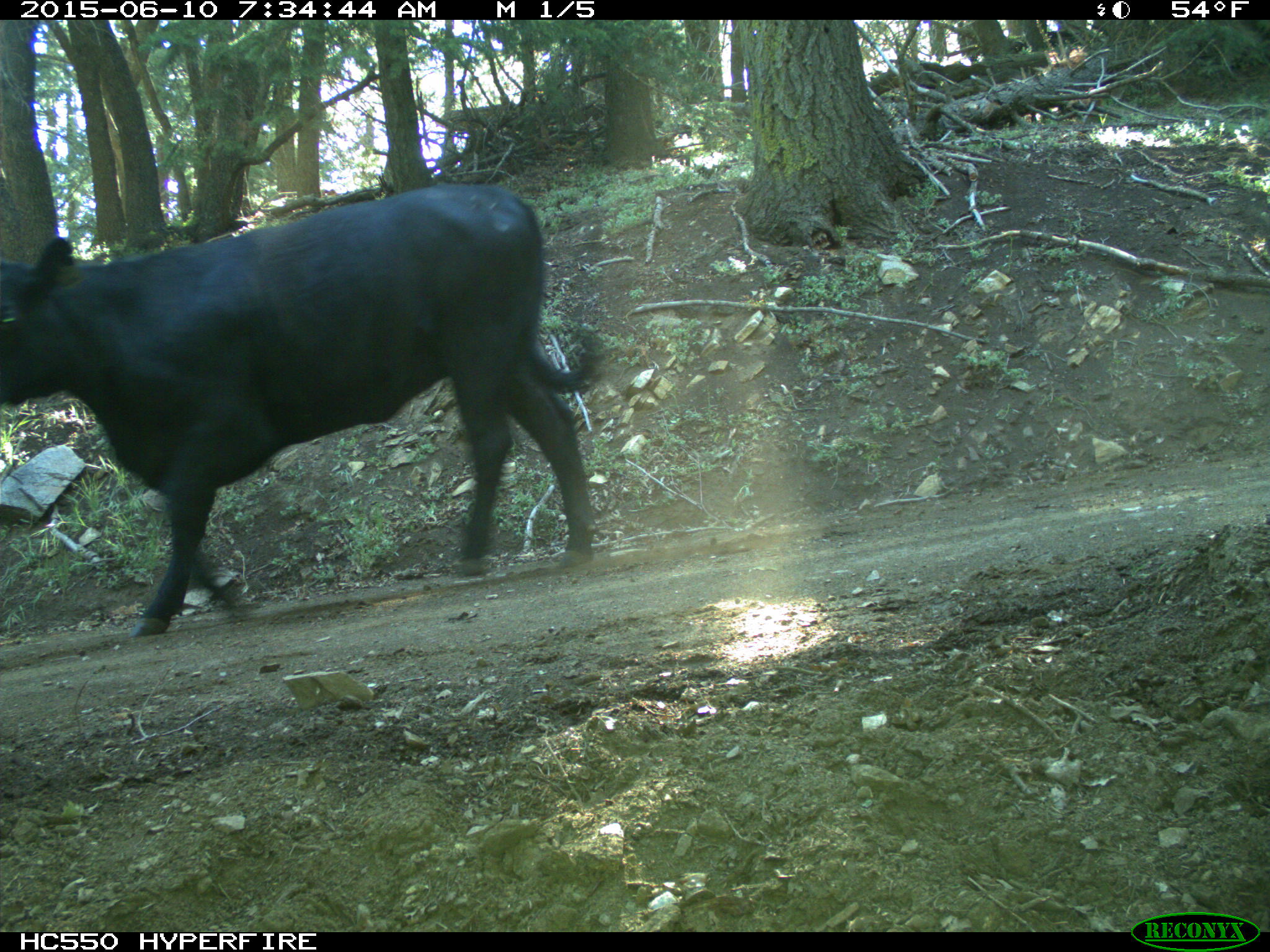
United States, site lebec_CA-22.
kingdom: Animalia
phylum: Chordata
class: Mammalia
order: Artiodactyla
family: Bovidae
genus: Bos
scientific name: Bos taurus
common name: domestic cow